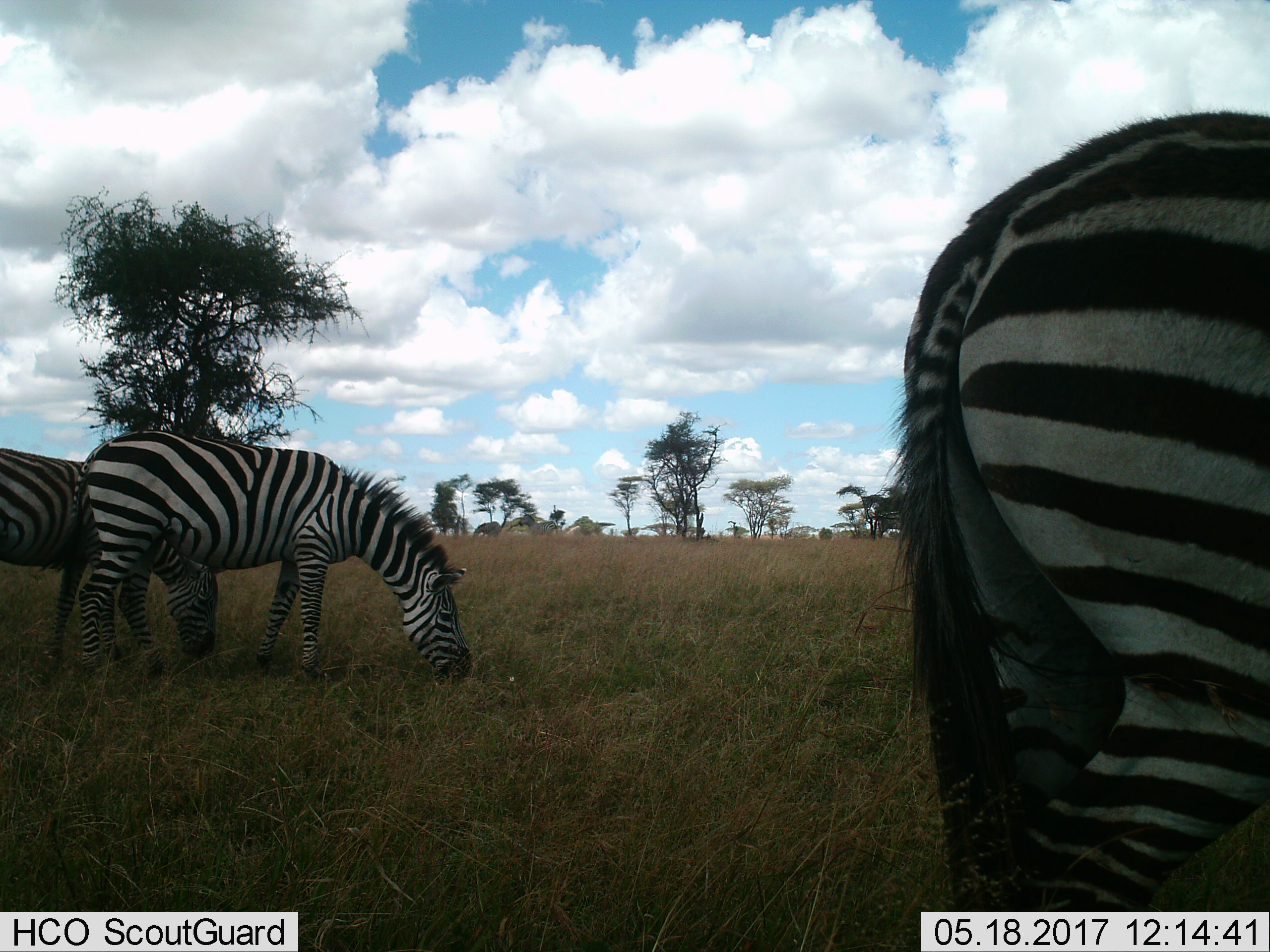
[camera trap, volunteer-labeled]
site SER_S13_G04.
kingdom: Animalia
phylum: Chordata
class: Mammalia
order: Perissodactyla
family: Equidae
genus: Equus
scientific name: Equus quagga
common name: plains zebra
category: zebraplains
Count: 3.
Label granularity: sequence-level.